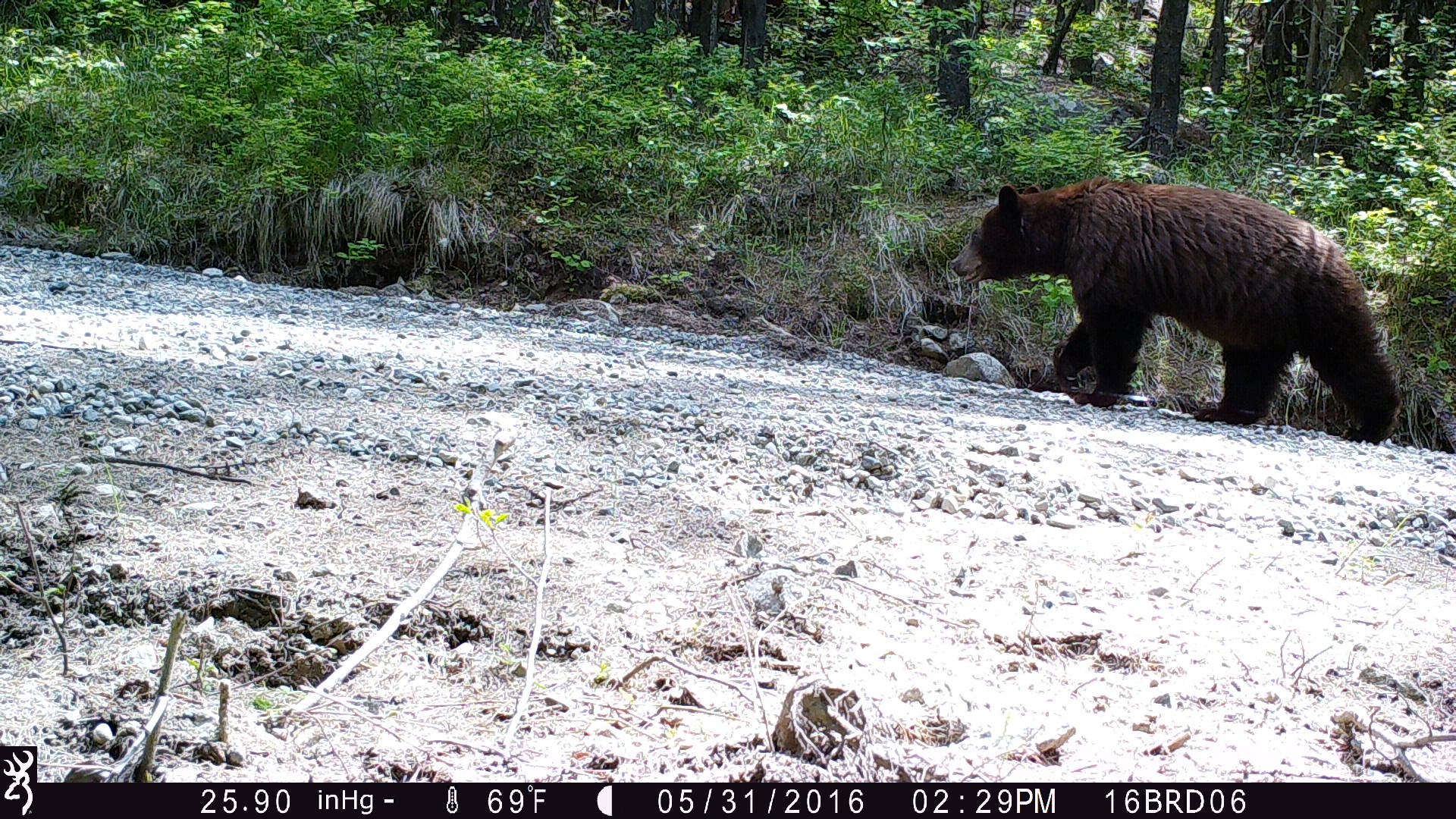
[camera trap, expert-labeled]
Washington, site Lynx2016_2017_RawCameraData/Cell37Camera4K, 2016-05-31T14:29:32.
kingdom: Animalia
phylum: Chordata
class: Mammalia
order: Carnivora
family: Ursidae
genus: Ursus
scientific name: Ursus americanus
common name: american black bear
Ursus americanus (american black bear). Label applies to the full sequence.